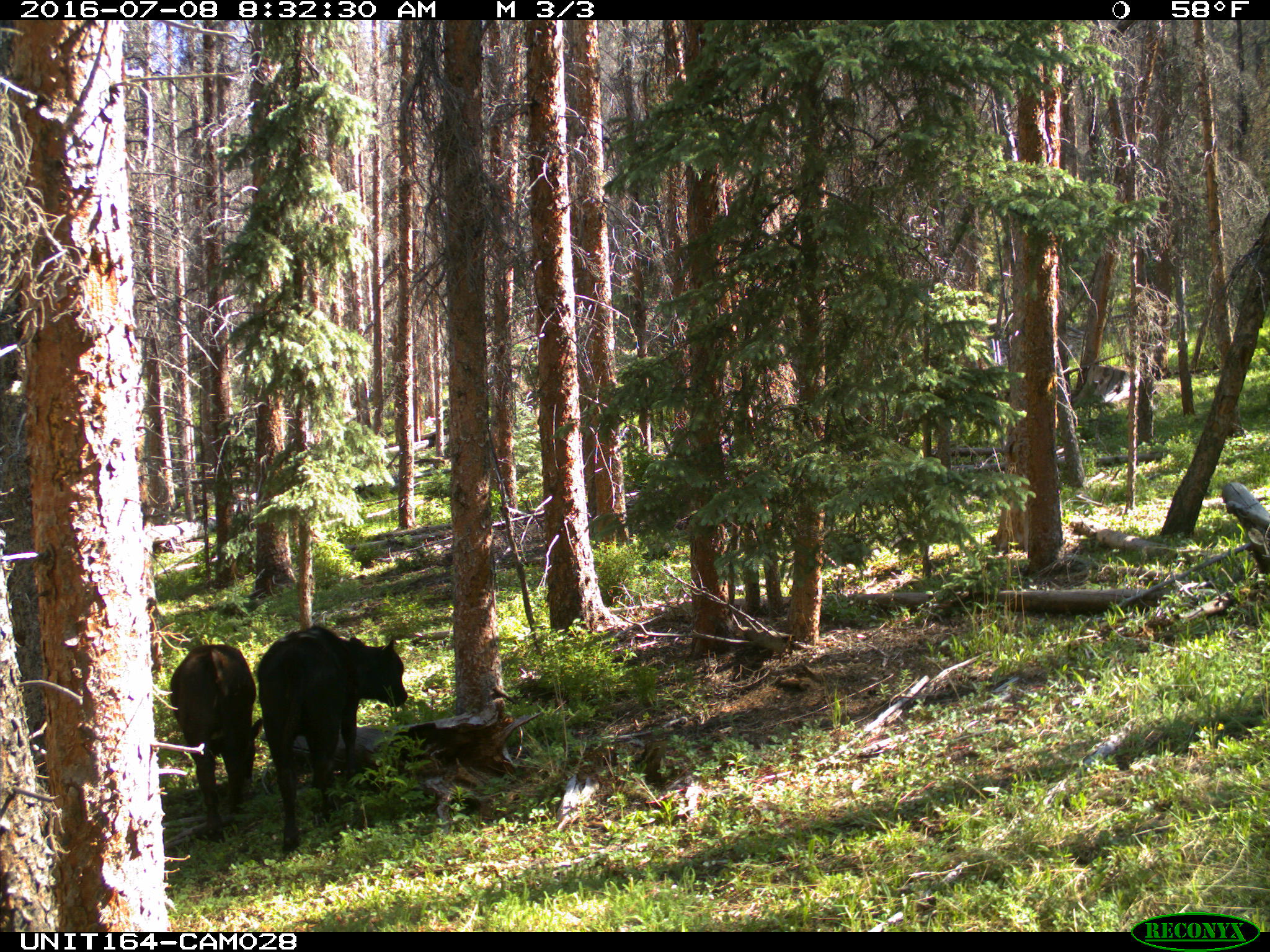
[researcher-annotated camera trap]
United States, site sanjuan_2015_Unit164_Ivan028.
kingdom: Animalia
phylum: Chordata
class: Mammalia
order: Artiodactyla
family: Bovidae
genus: Bos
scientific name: Bos taurus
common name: domestic cow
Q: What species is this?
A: Bos taurus (domestic cow).